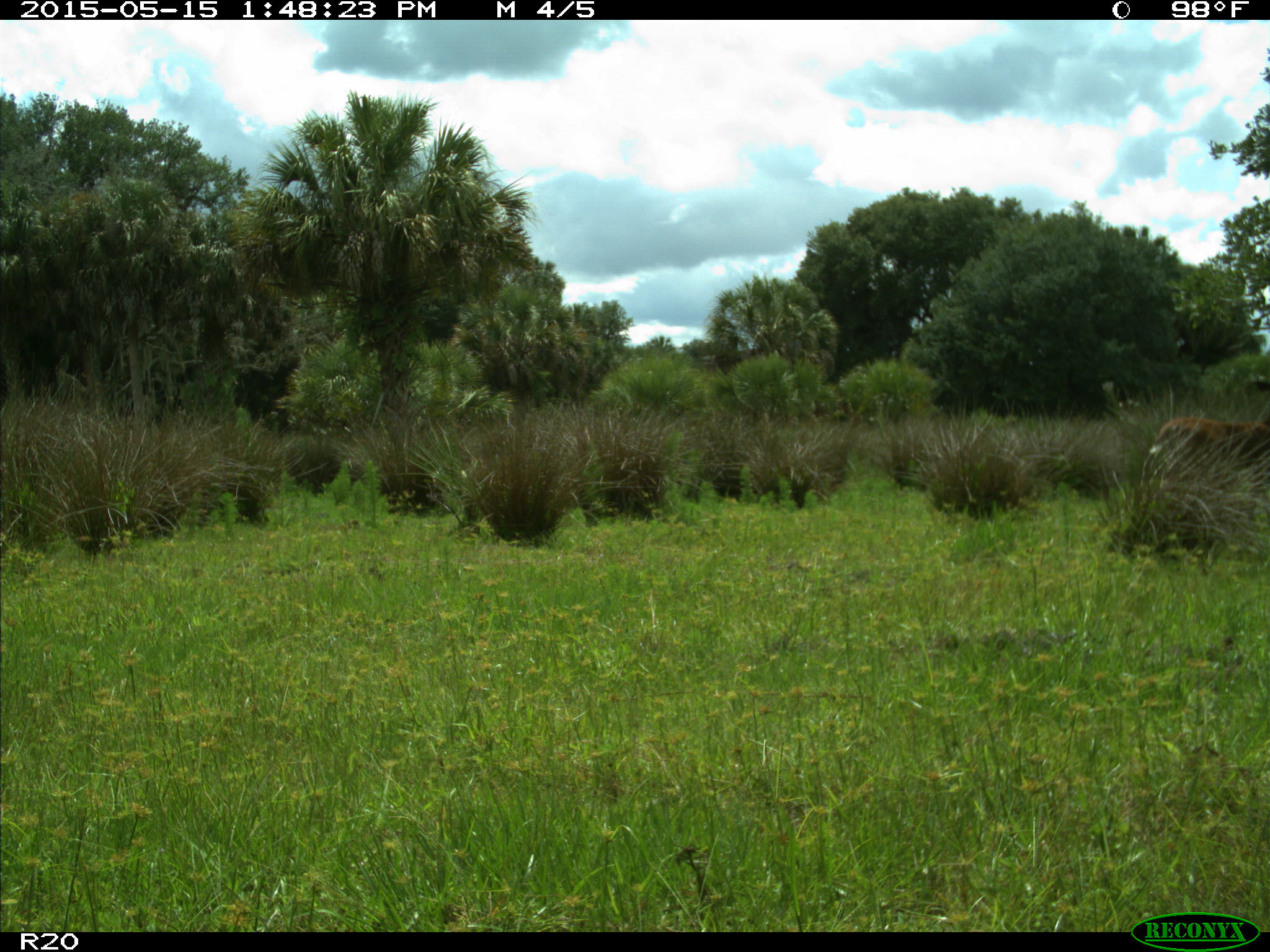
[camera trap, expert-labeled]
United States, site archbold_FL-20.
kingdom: Animalia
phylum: Chordata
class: Mammalia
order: Artiodactyla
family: Cervidae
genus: Odocoileus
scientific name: Odocoileus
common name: deer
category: unidentified deer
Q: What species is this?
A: Unidentified deer (deer) (Odocoileus).